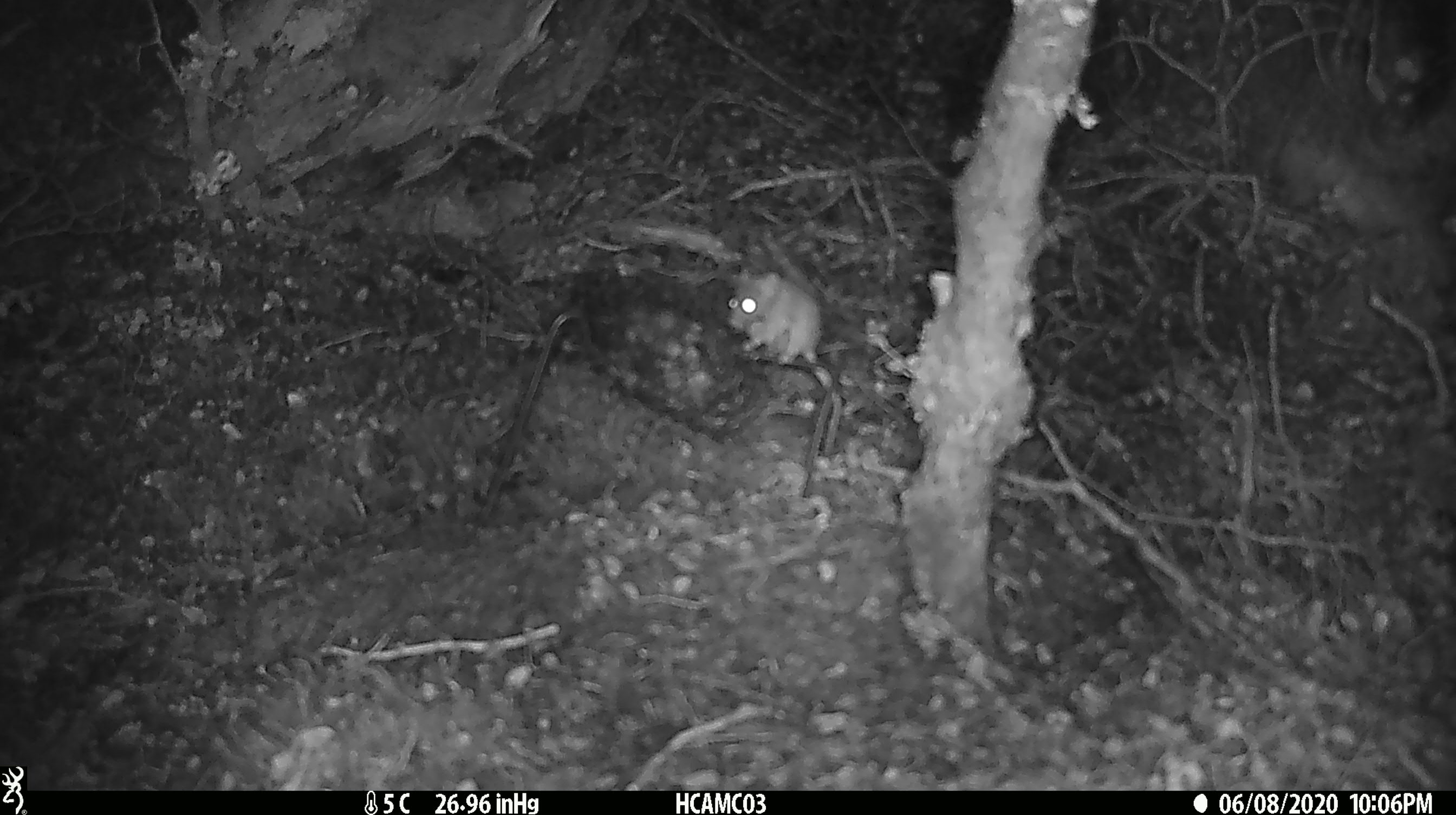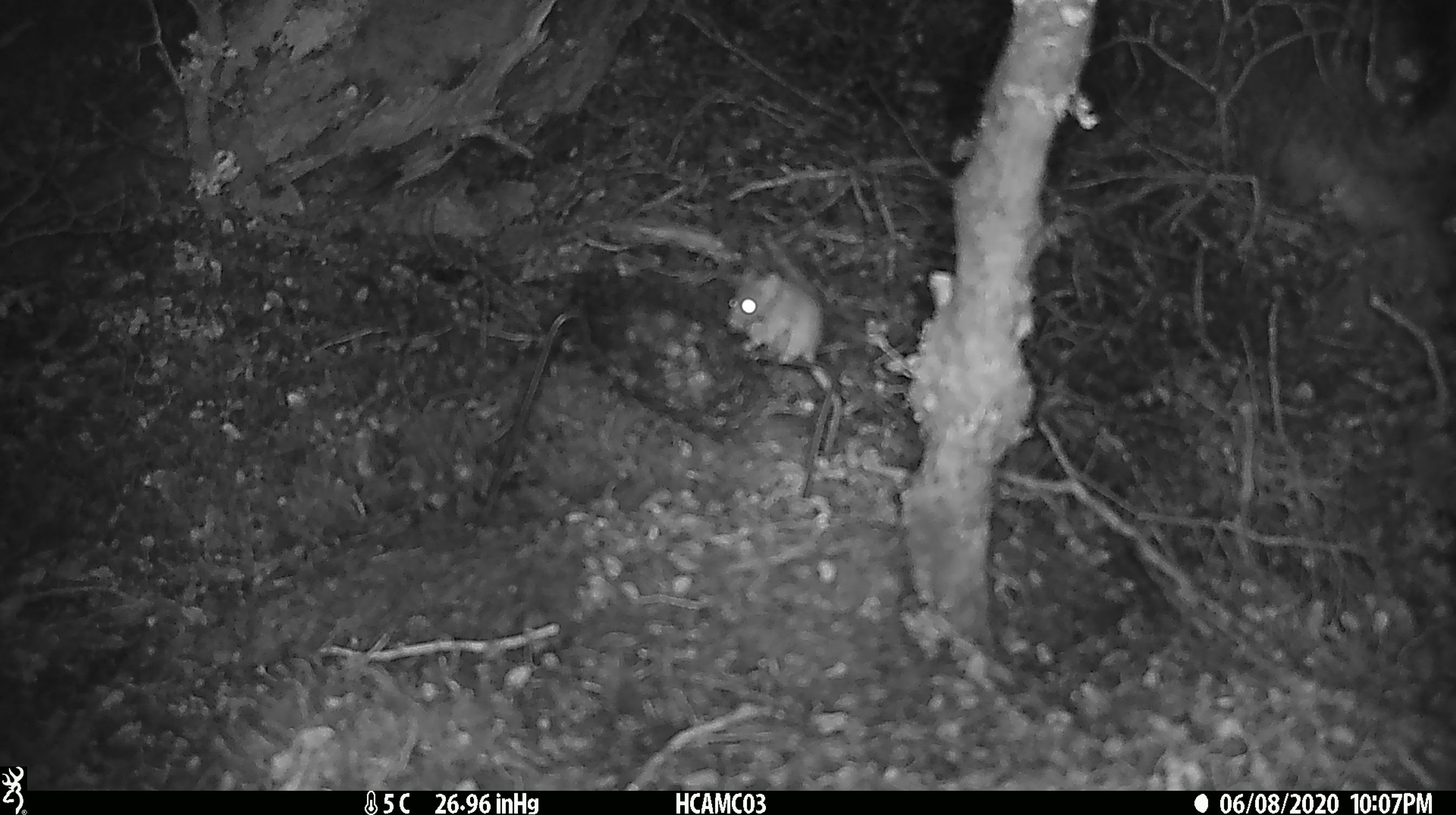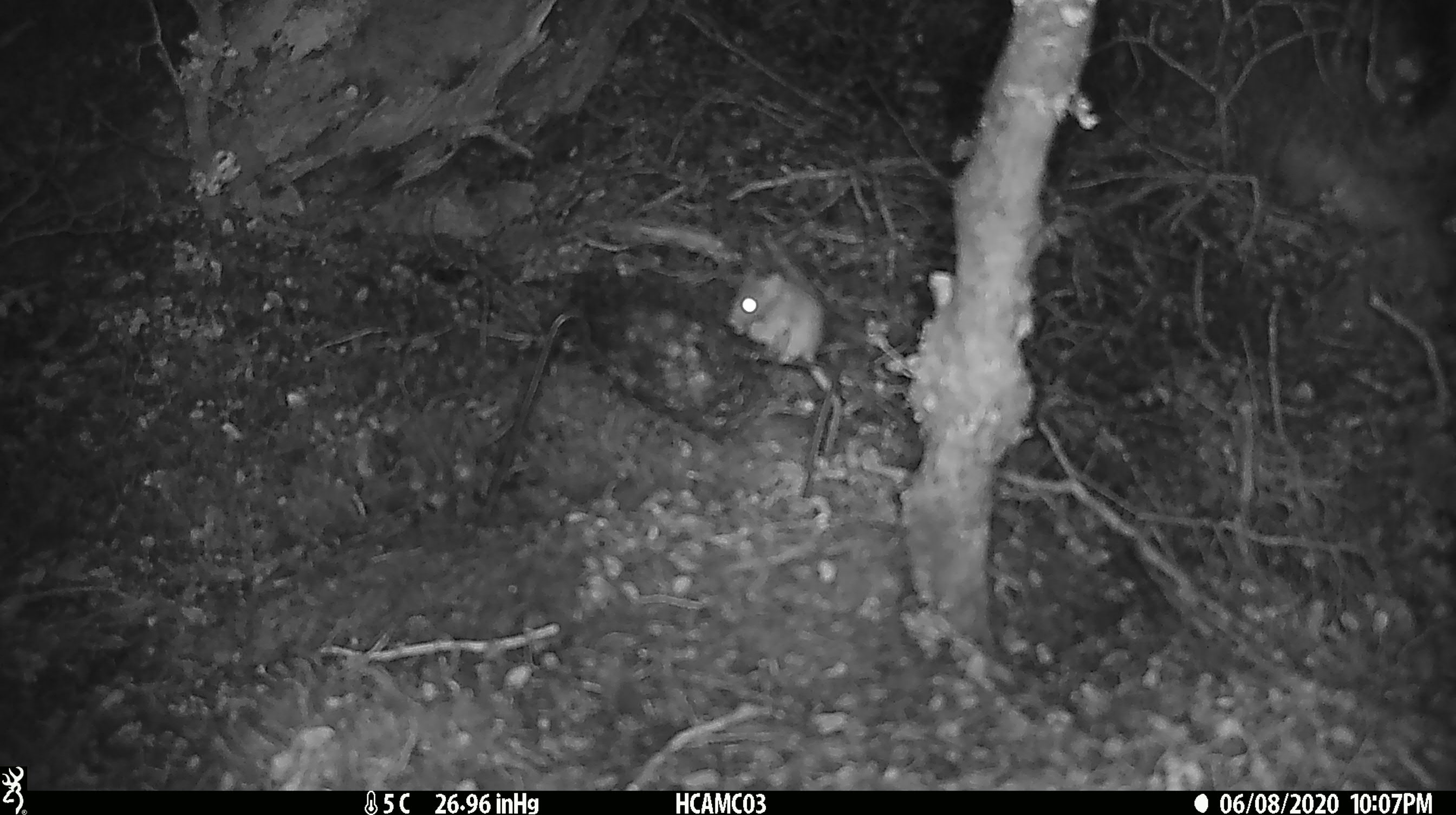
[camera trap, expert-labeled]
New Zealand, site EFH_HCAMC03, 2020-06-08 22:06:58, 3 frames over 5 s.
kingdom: Animalia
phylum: Chordata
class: Mammalia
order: Rodentia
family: Muridae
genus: Mus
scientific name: Mus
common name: mouse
Mouse (Mus).